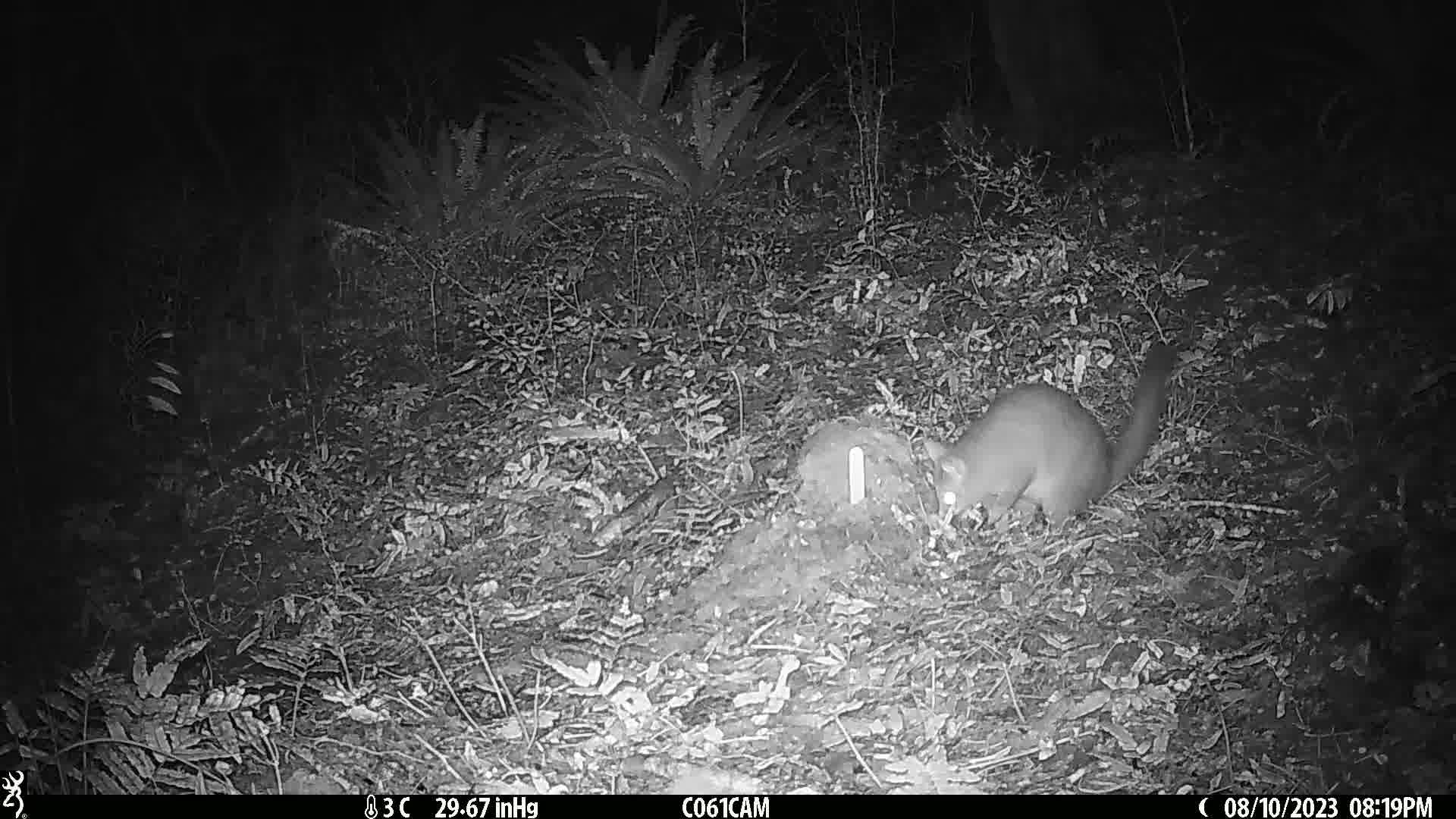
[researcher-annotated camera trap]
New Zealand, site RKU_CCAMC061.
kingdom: Animalia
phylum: Chordata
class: Mammalia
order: Diprotodontia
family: Phalangeridae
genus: Trichosurus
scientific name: Trichosurus vulpecula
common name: common brushtail possum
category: possum